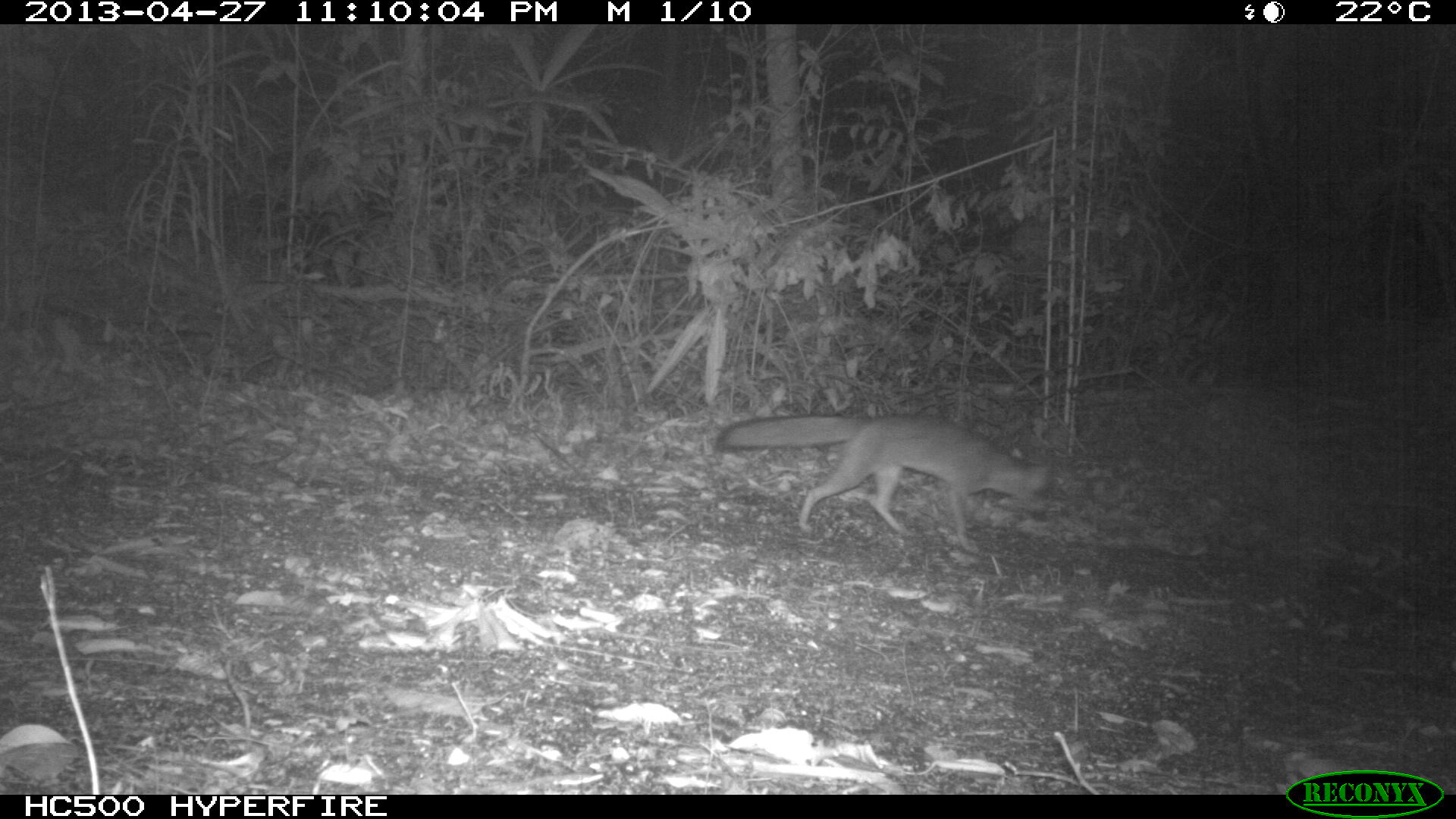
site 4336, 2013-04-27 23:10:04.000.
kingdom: Animalia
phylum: Chordata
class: Mammalia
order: Carnivora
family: Canidae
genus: Urocyon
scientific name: Urocyon cinereoargenteus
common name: gray fox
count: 1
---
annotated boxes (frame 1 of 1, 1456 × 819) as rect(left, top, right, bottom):
urocyon cinereoargenteus: rect(717, 411, 1054, 553)